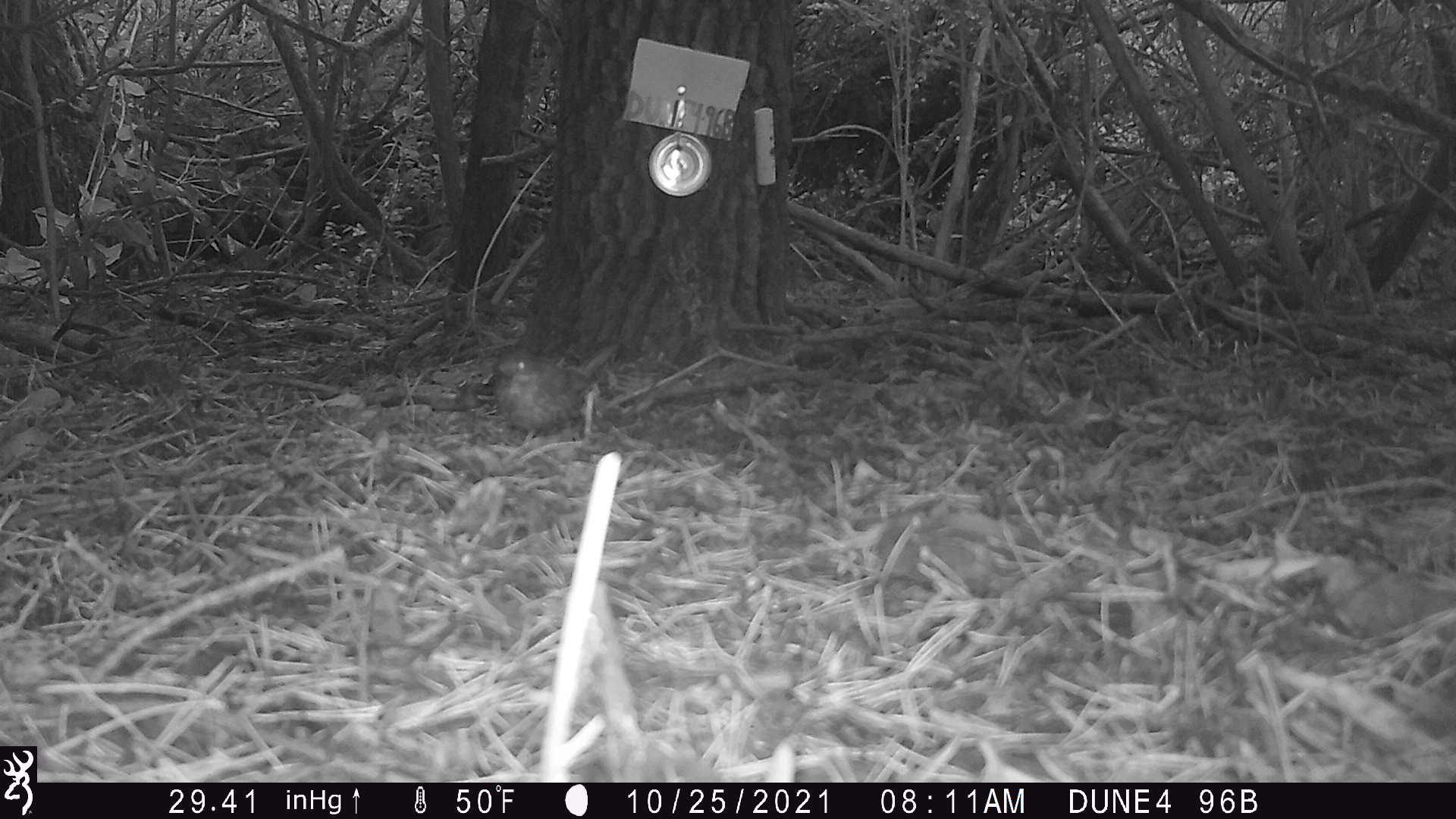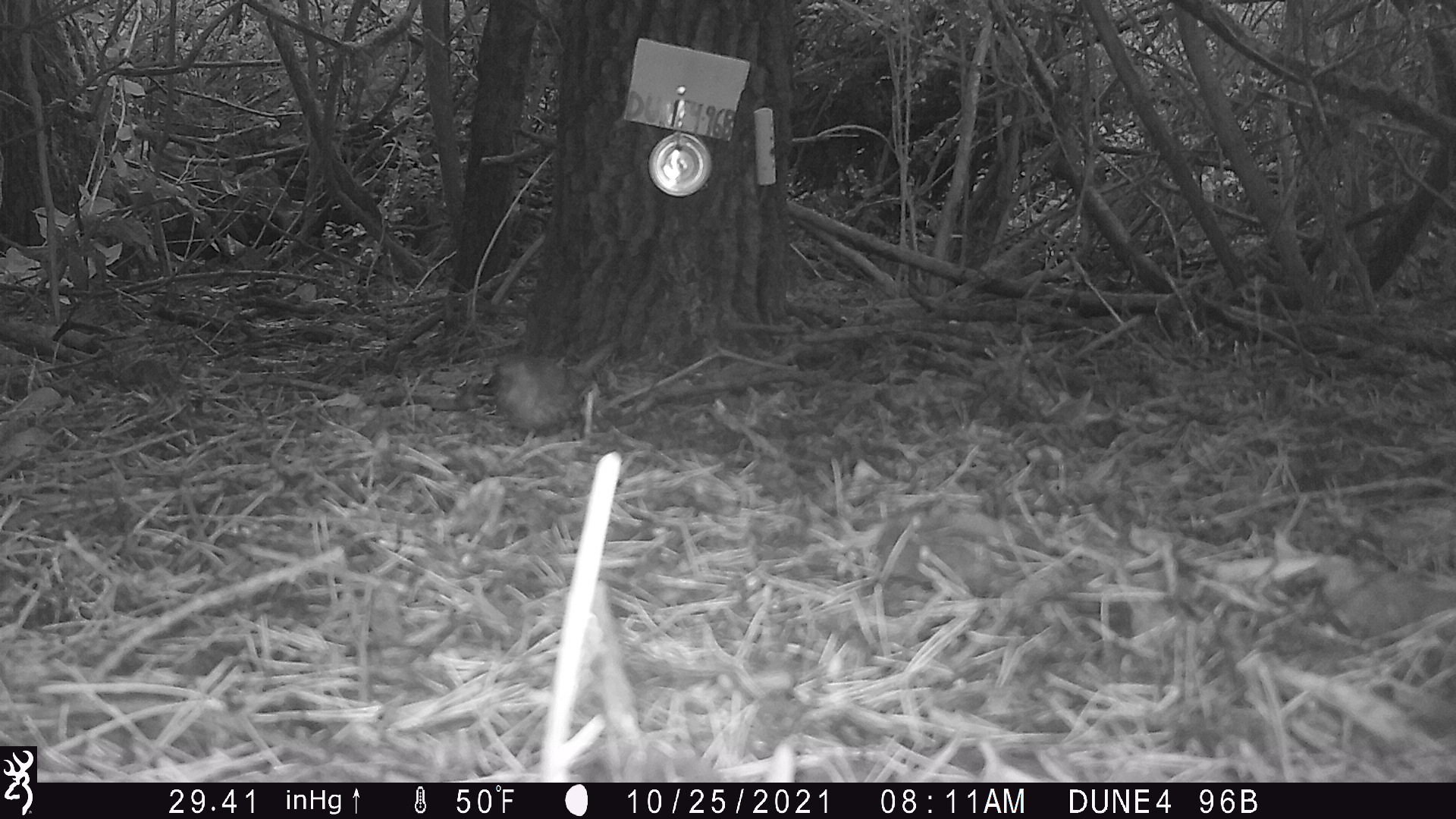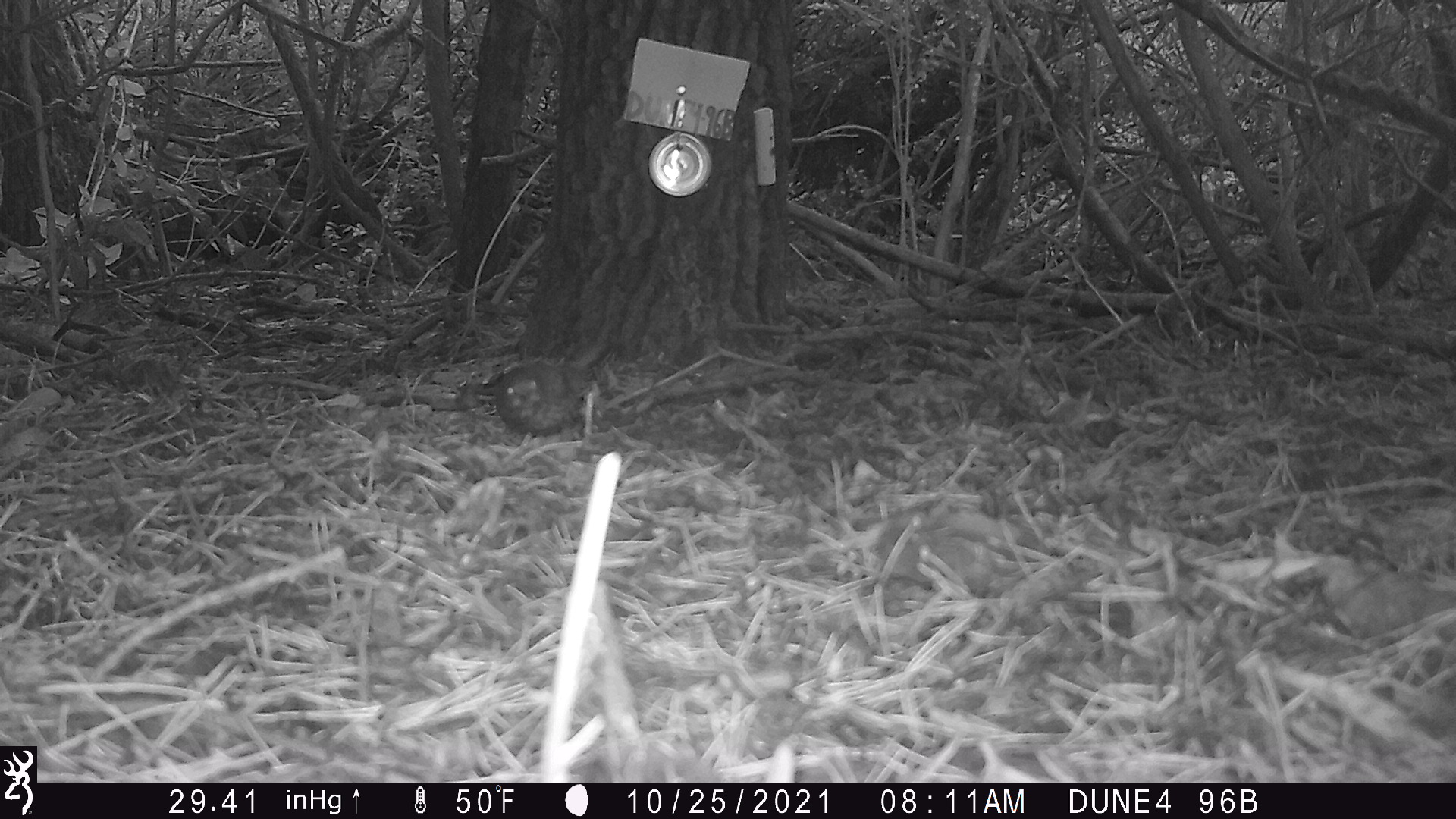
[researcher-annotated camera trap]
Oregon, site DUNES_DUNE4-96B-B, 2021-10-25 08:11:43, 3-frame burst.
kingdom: Animalia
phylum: Chordata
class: Aves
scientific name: Aves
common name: bird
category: other bird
Other bird (bird) (Aves).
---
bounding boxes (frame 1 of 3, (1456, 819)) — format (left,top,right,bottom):
other bird: (487,331,616,443)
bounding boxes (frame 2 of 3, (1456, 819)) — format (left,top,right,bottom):
other bird: (456,328,636,445)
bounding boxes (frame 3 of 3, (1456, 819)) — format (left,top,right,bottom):
other bird: (472,332,643,439)